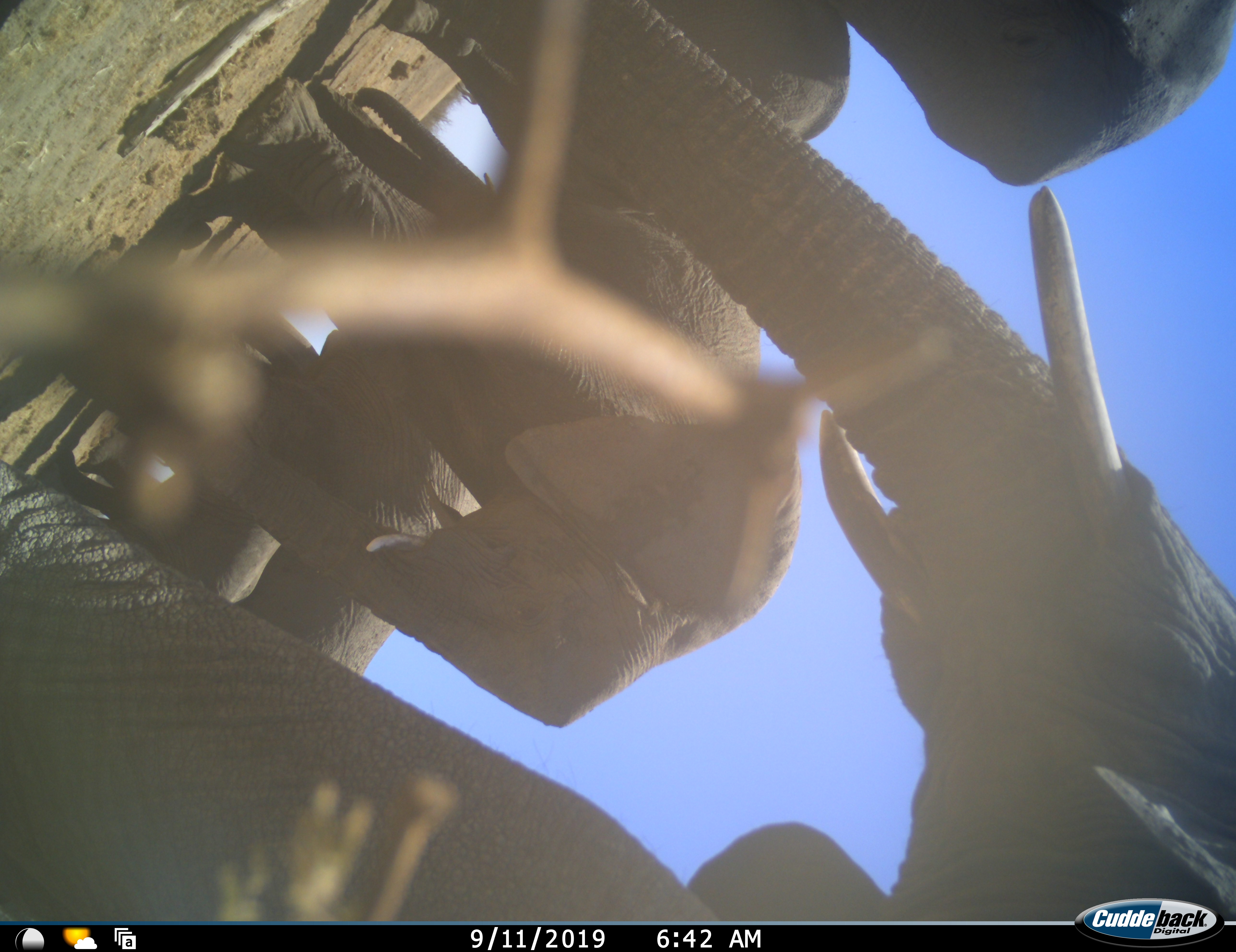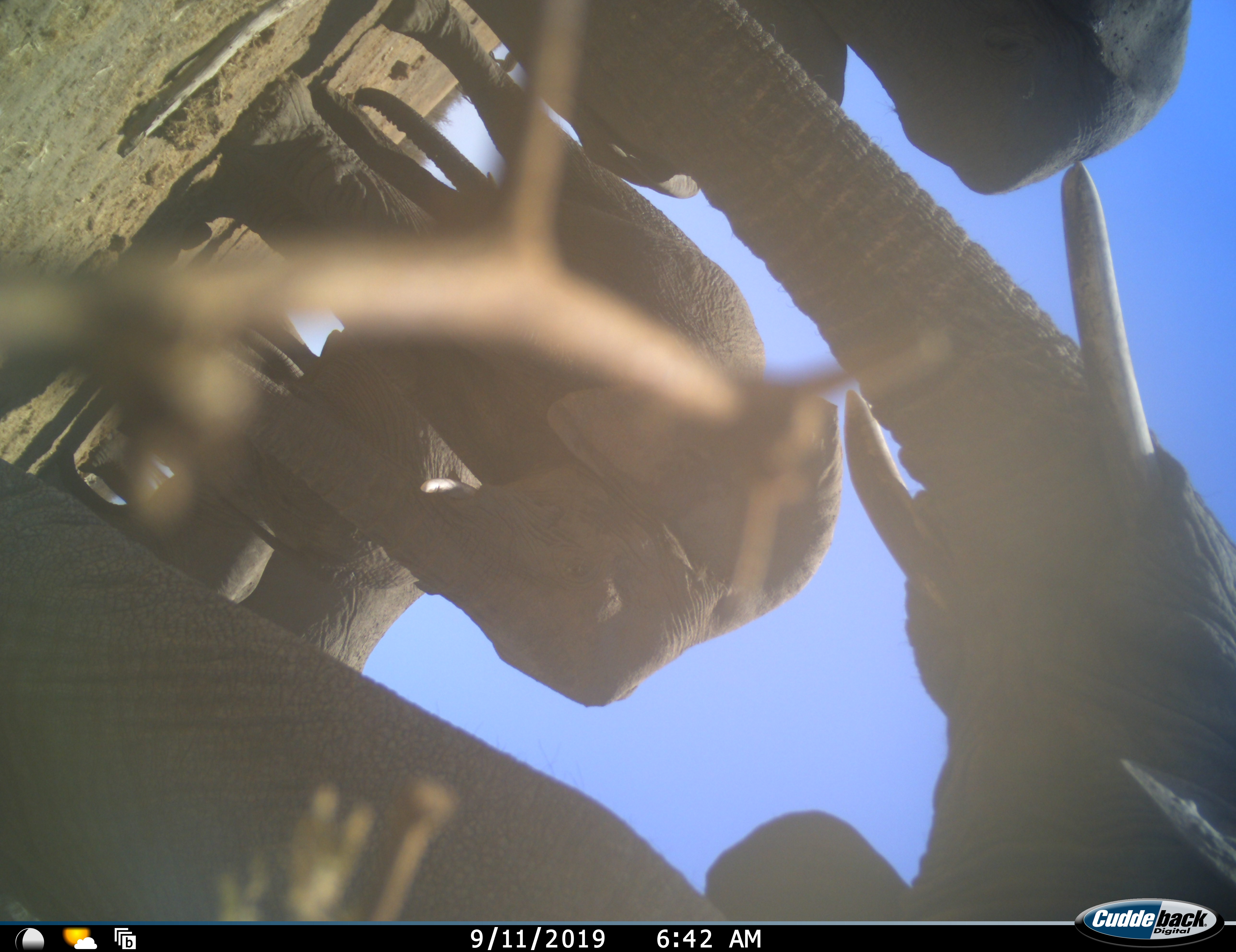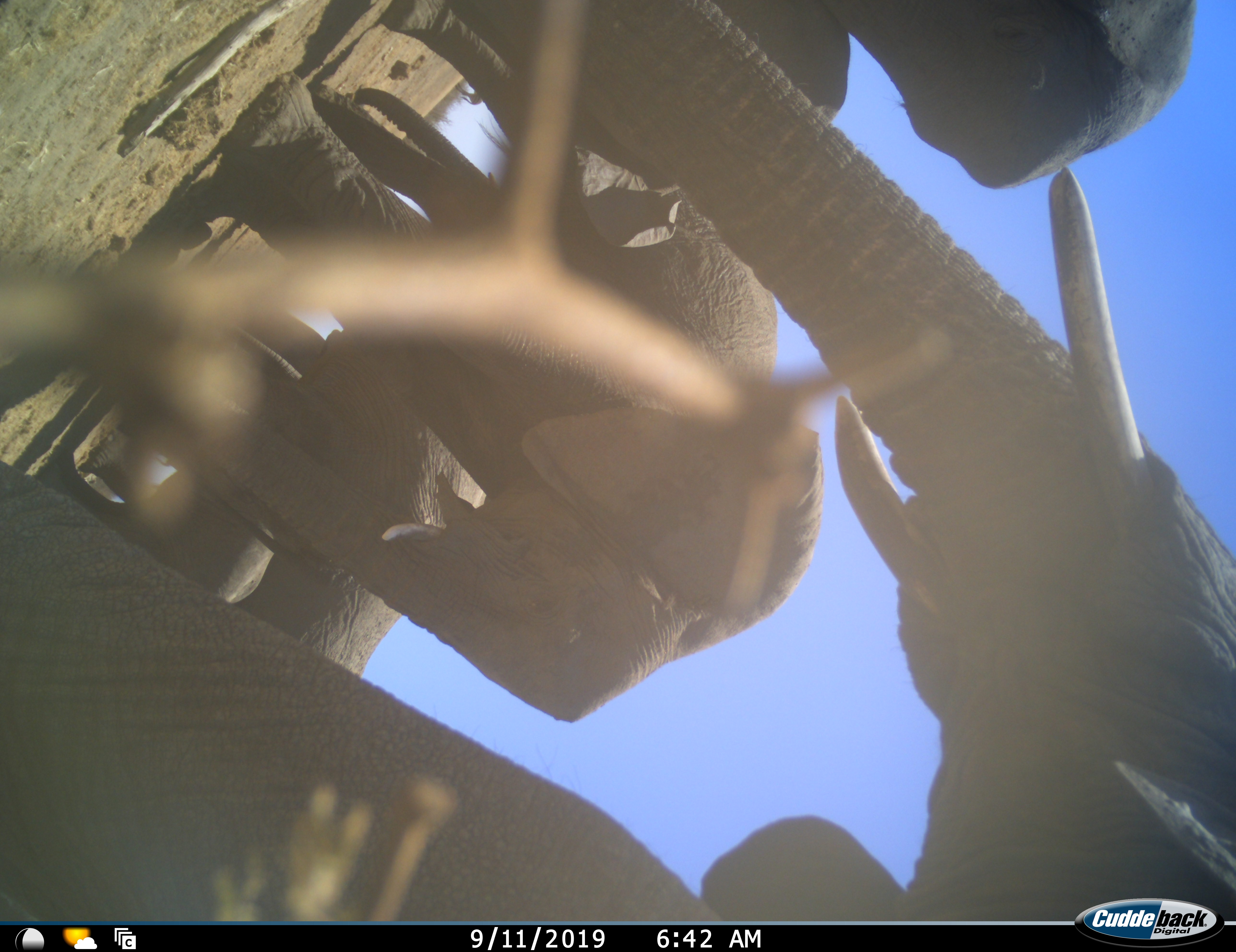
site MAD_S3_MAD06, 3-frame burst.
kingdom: Animalia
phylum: Chordata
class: Mammalia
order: Proboscidea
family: Elephantidae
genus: Loxodonta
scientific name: Loxodonta africana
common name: african bush elephant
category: elephant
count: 5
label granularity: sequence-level